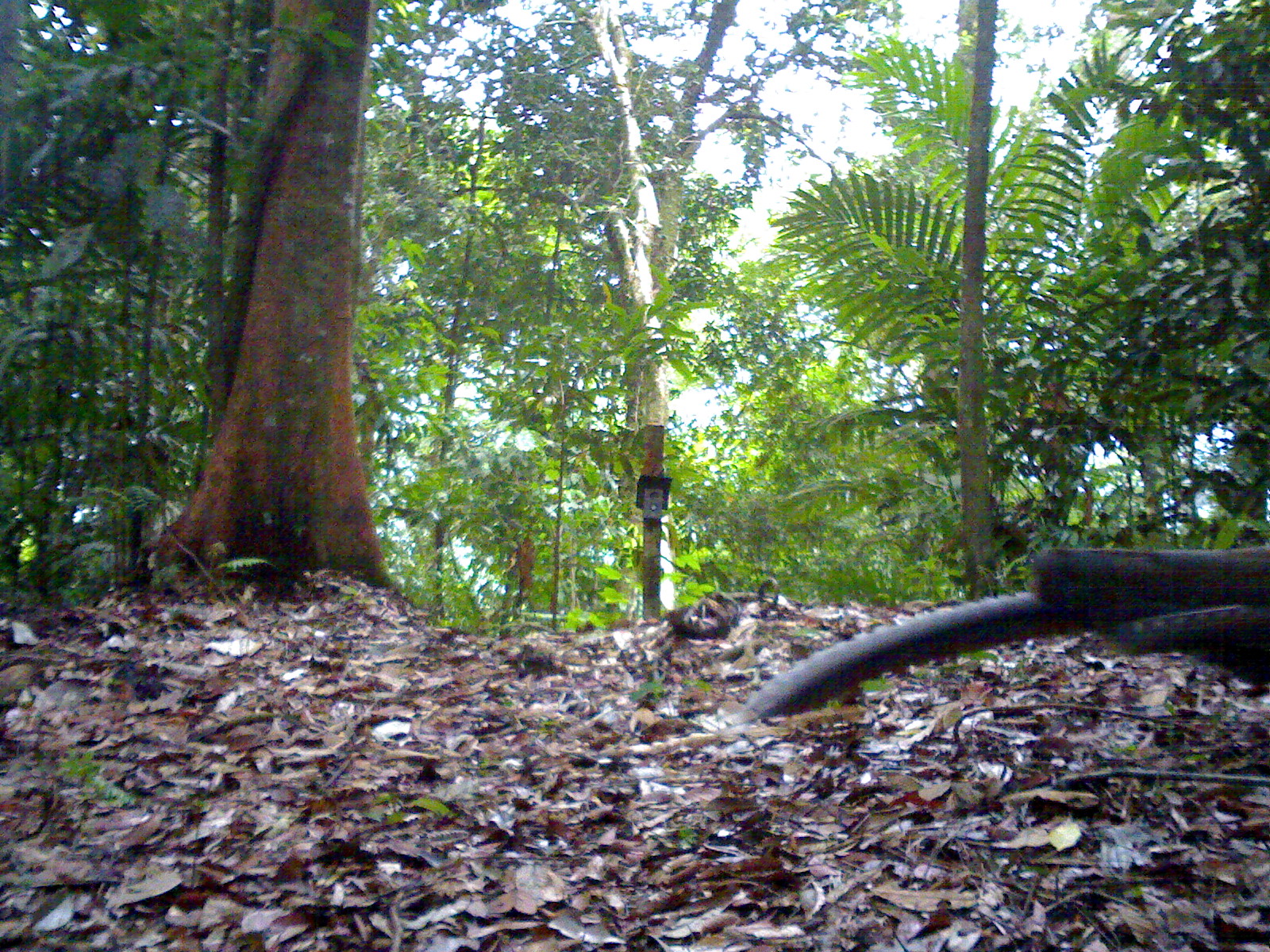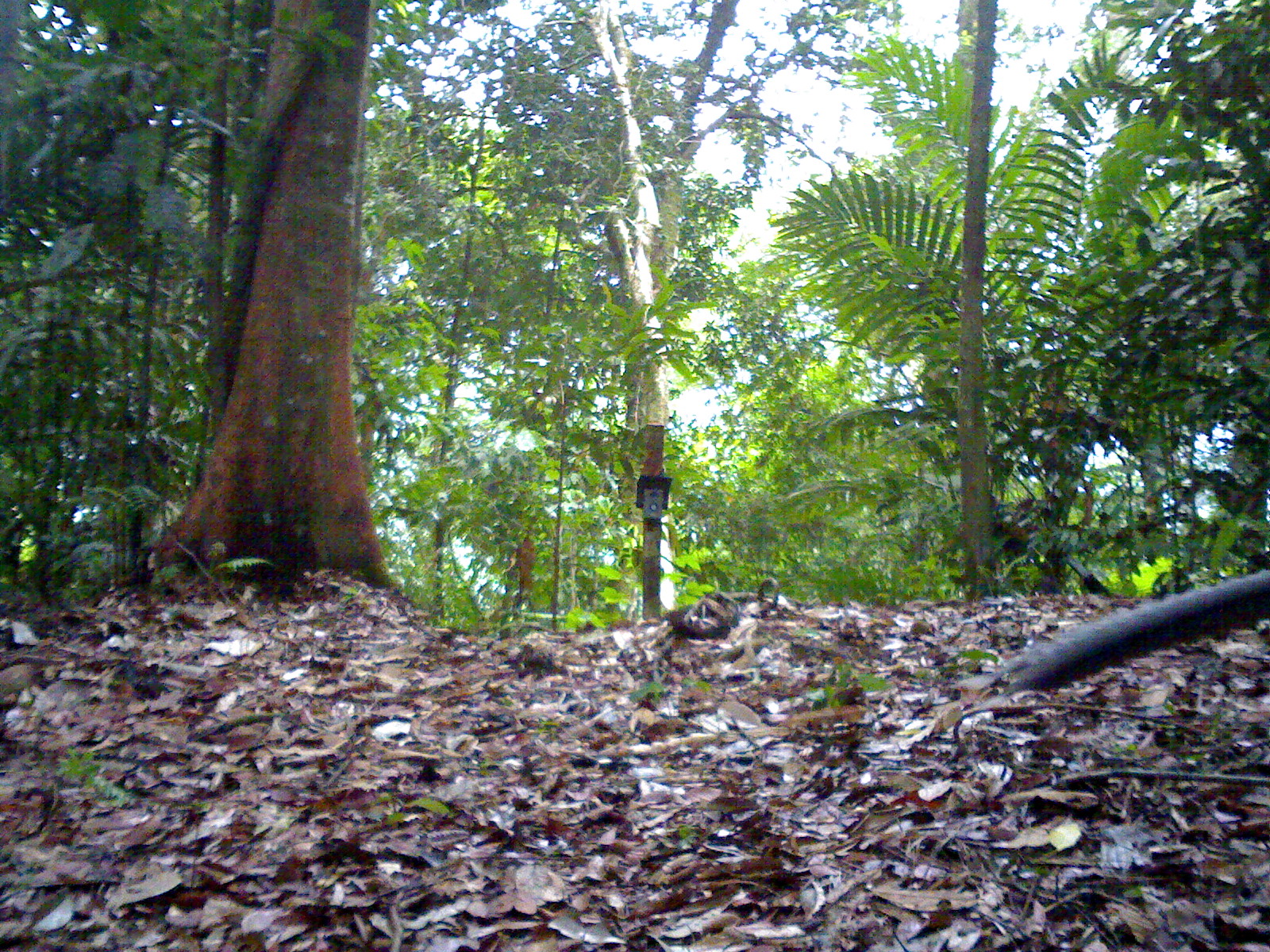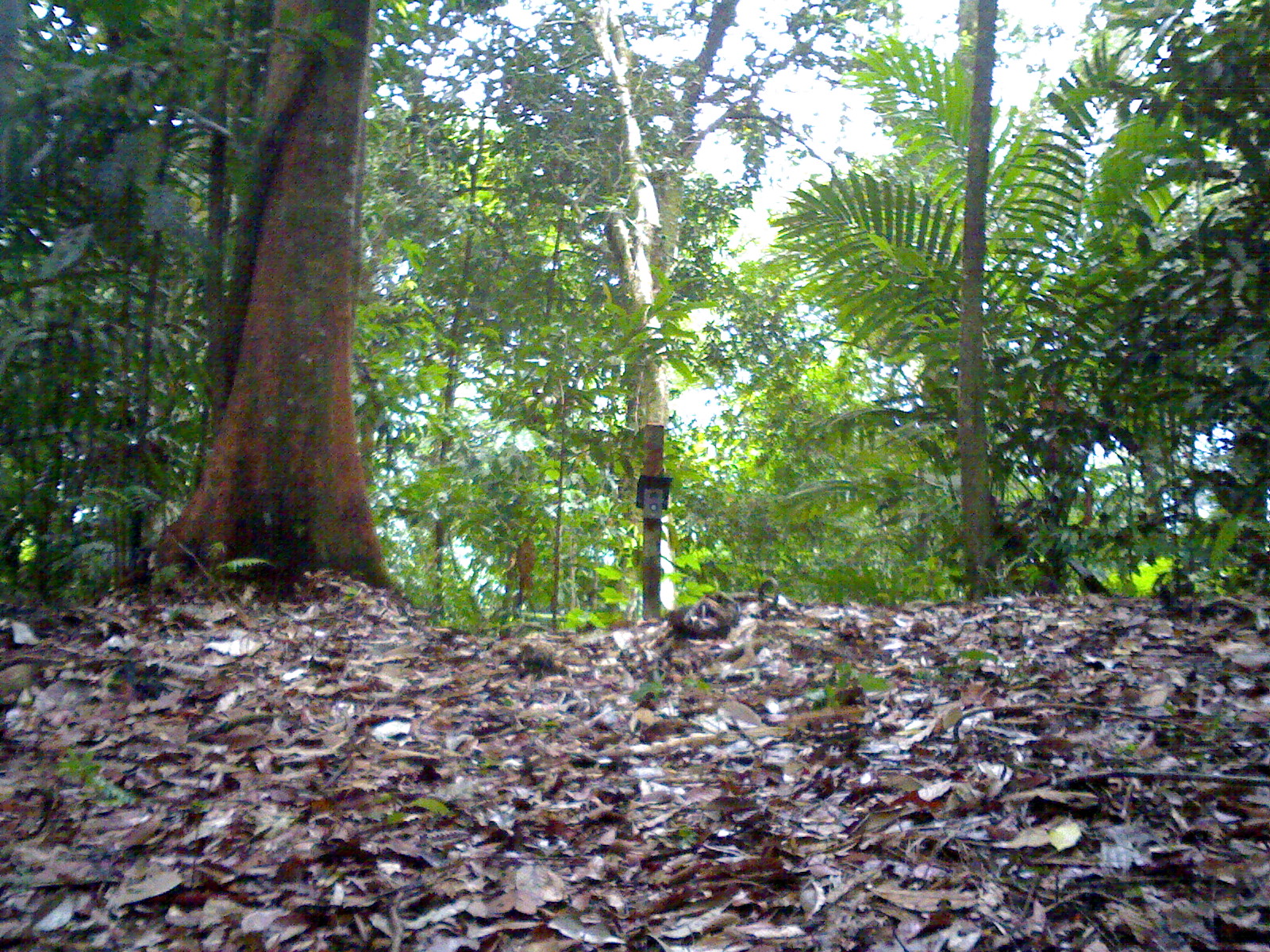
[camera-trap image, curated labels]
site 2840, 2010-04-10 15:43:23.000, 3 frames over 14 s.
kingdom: Animalia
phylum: Chordata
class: Aves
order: Galliformes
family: Phasianidae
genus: Argusianus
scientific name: Argusianus argus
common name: great argus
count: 1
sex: female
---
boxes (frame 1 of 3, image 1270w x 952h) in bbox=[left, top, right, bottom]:
argusianus argus: bbox=[736, 543, 1270, 725]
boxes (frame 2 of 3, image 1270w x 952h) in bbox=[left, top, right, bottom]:
argusianus argus: bbox=[990, 569, 1270, 702]